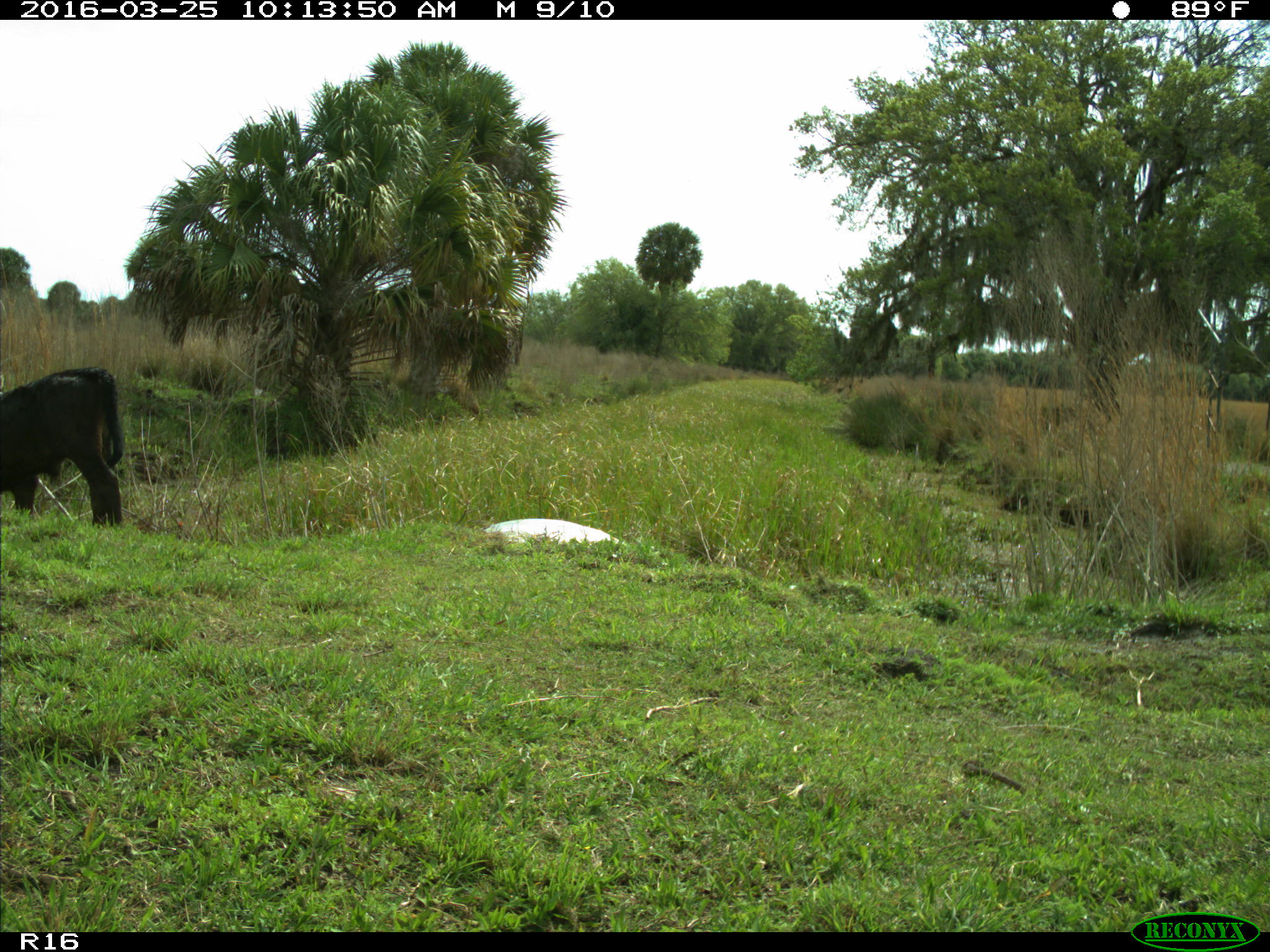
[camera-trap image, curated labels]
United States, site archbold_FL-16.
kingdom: Animalia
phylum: Chordata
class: Mammalia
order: Artiodactyla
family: Bovidae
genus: Bos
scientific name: Bos taurus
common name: domestic cow